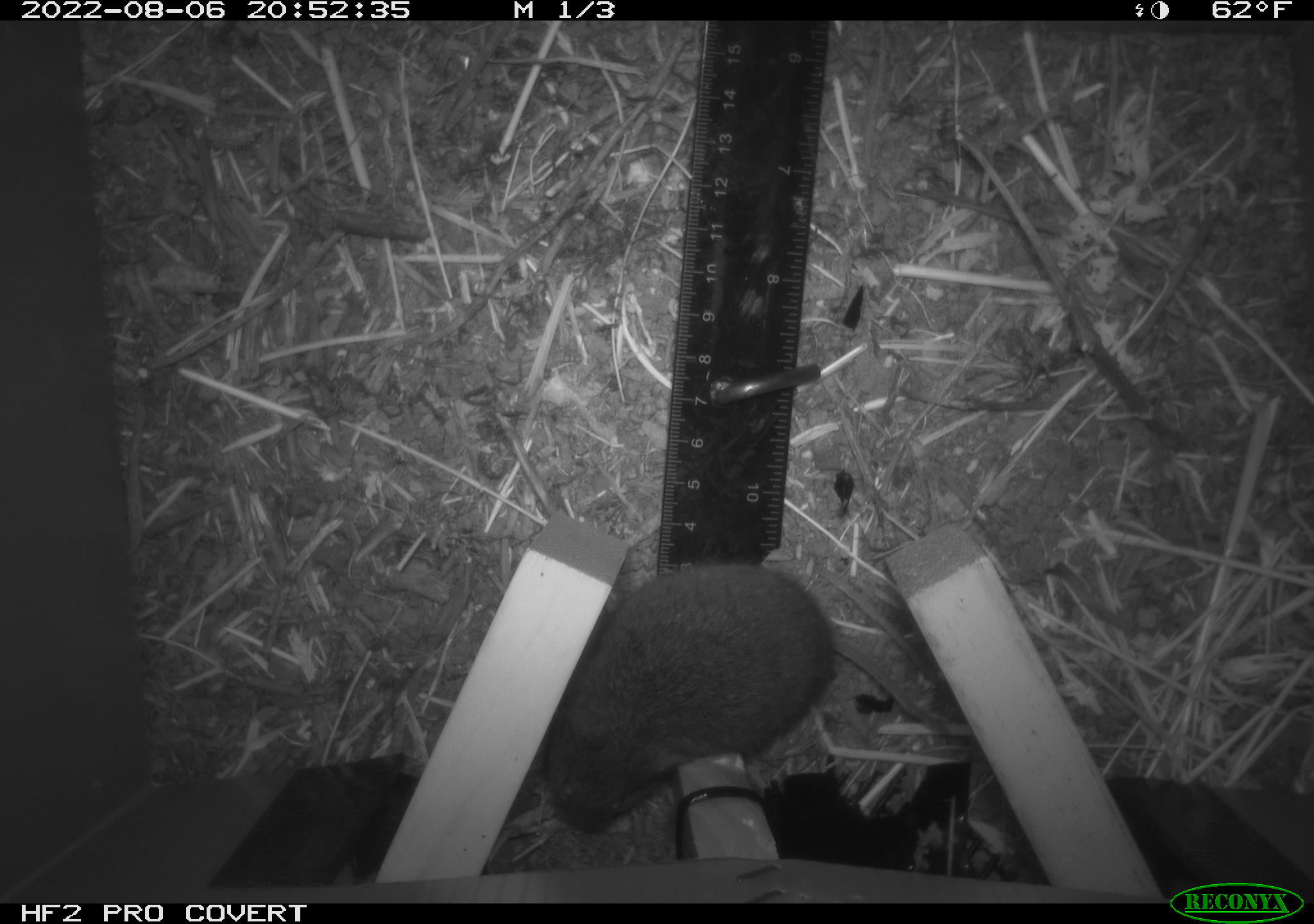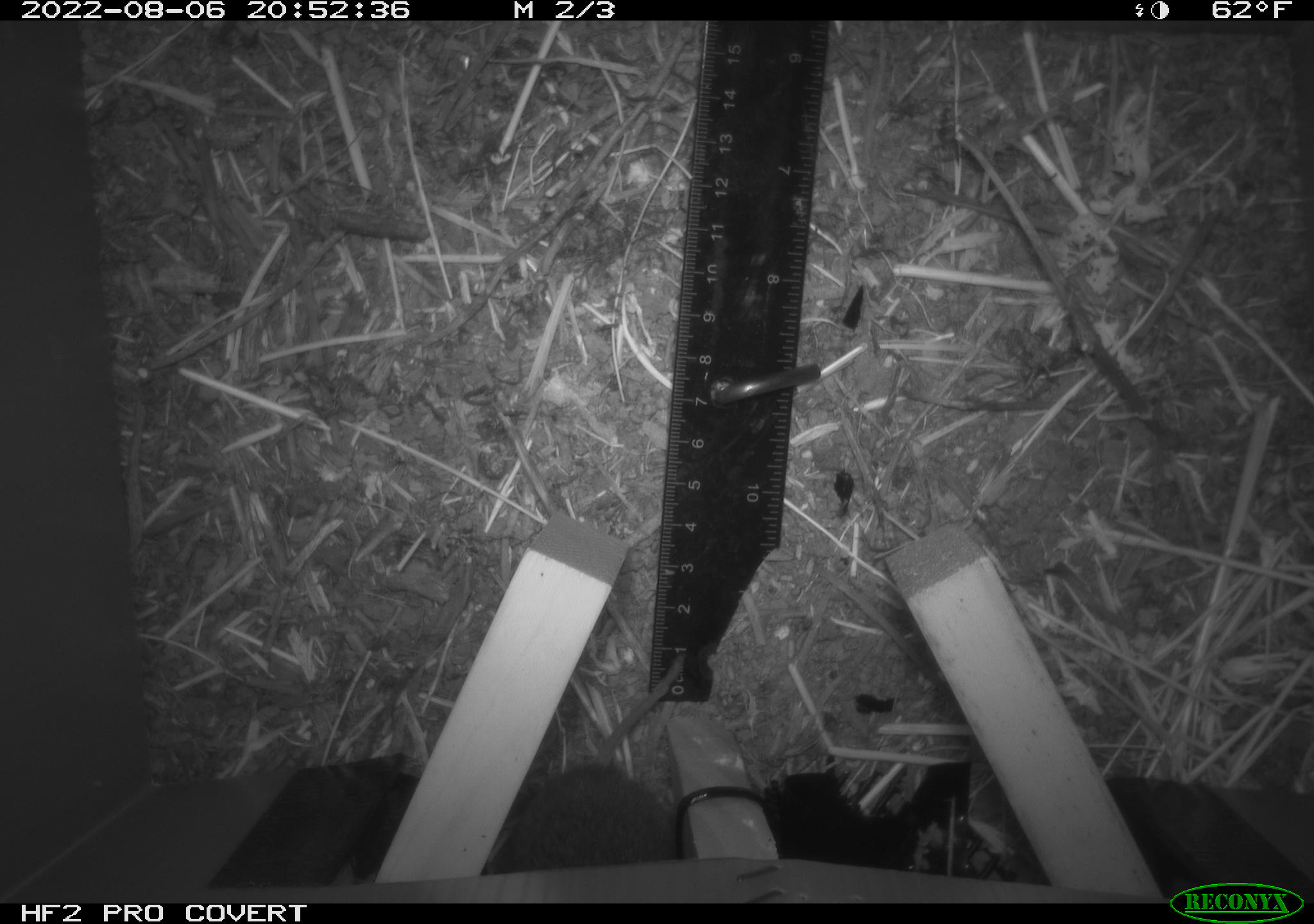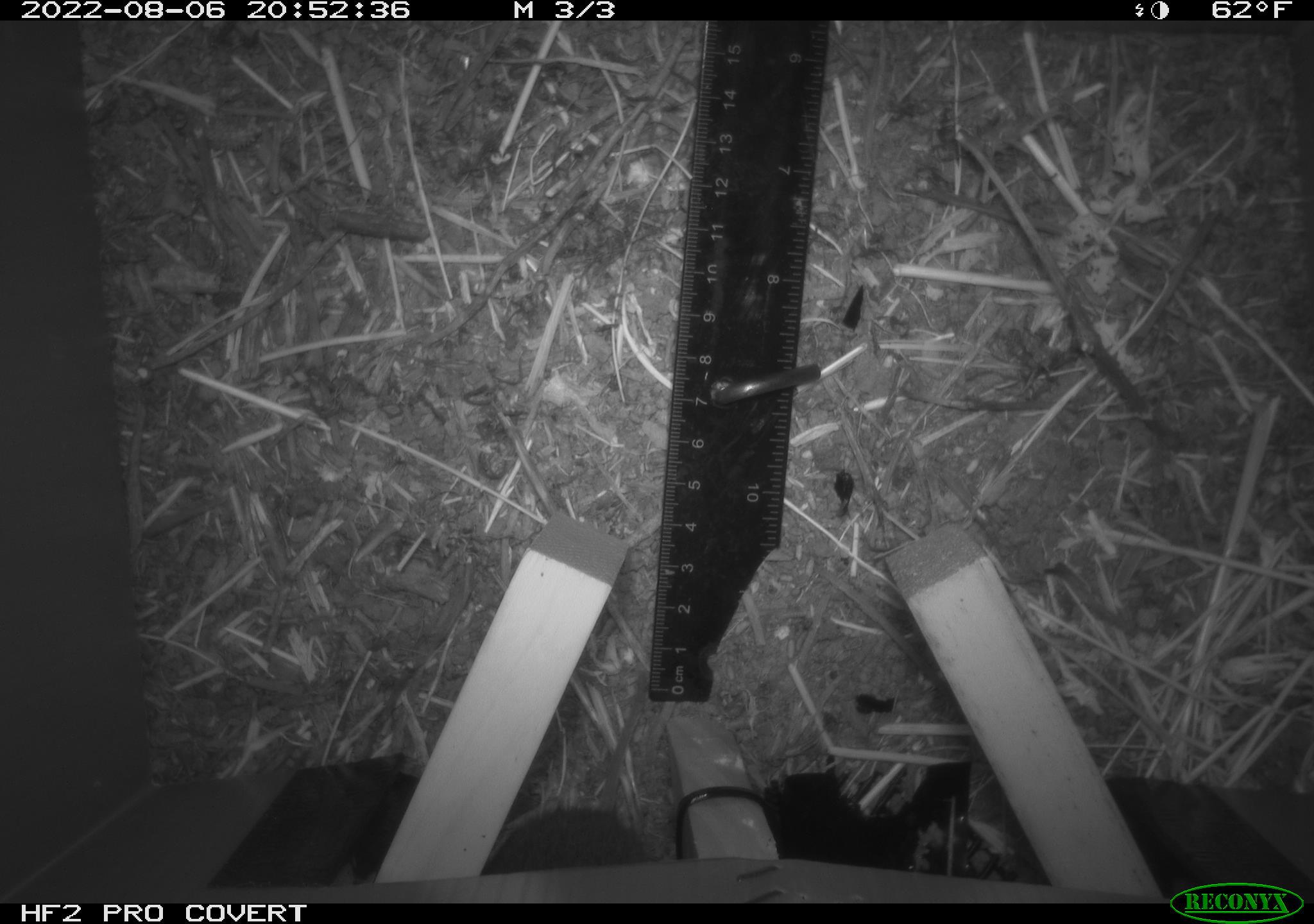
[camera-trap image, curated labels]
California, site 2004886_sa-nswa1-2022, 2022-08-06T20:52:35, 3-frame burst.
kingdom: Animalia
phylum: Chordata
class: Mammalia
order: Rodentia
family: Cricetidae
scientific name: Cricetidae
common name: hamsters, voles, lemmings, and allies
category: cricetidae family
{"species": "cricetidae family (hamsters, voles, lemmings, and allies) (Cricetidae)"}